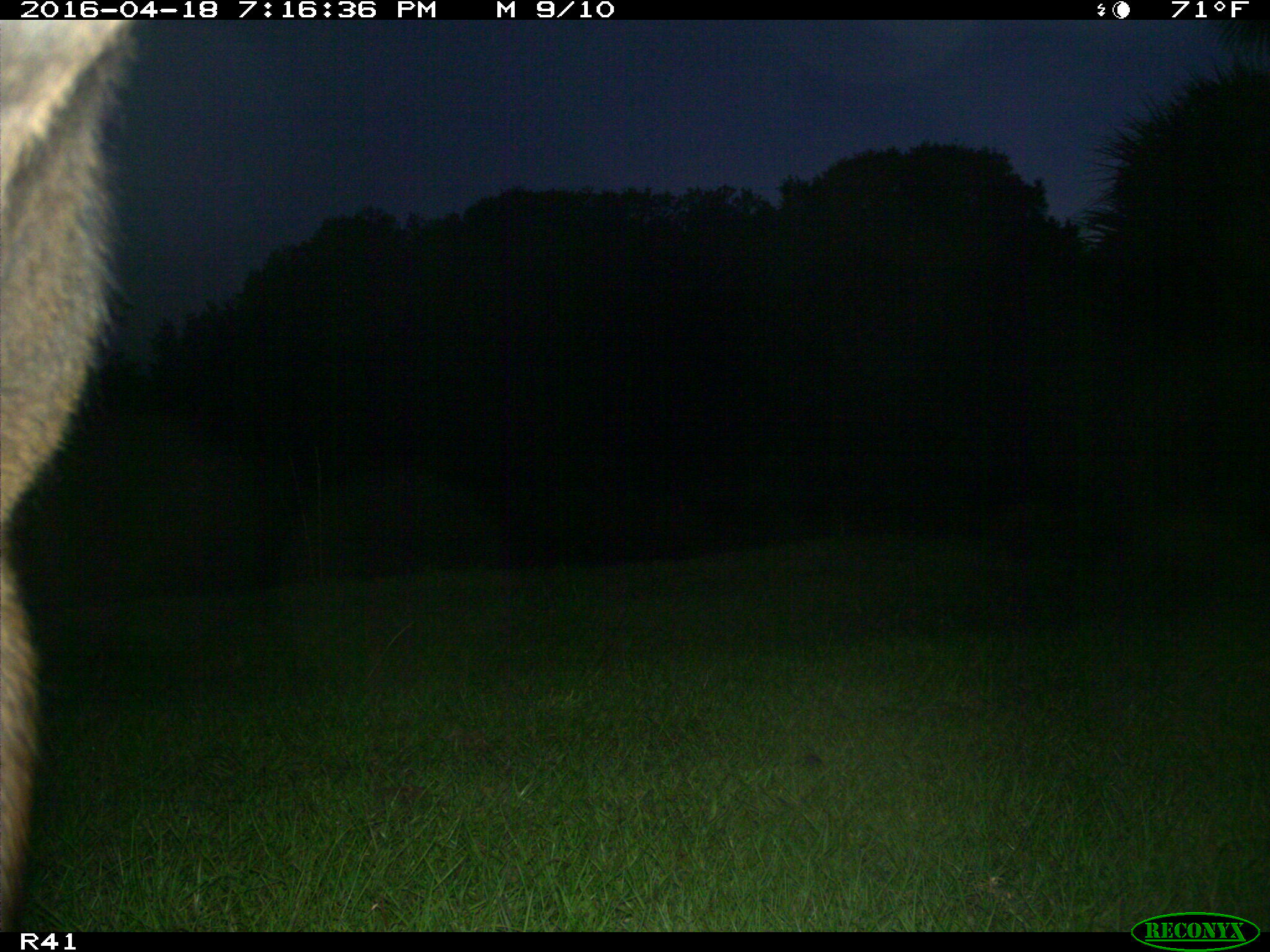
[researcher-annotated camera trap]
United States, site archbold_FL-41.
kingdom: Animalia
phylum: Chordata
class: Mammalia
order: Artiodactyla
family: Bovidae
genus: Bos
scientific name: Bos taurus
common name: domestic cow